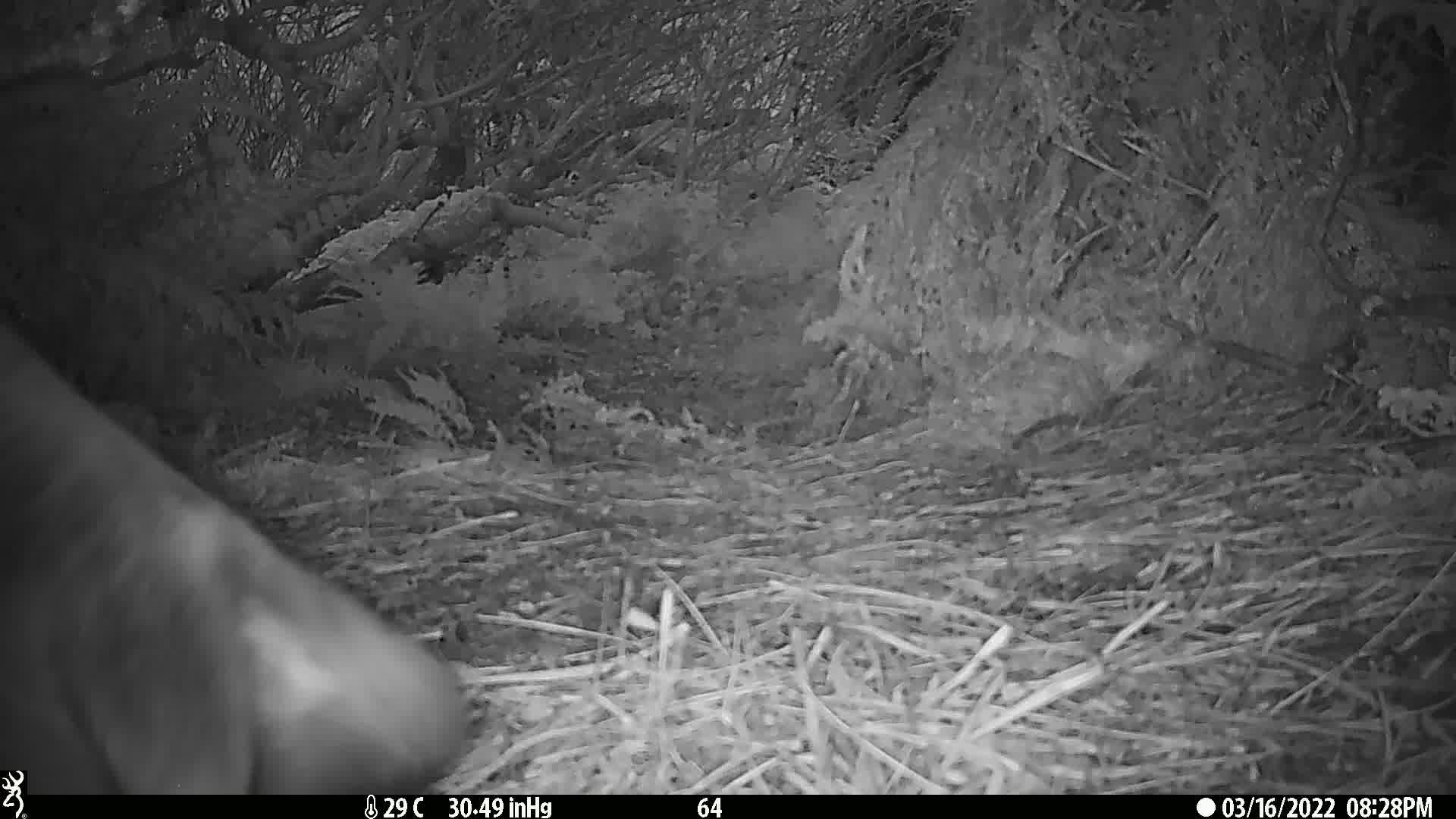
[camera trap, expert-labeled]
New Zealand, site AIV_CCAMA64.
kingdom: Animalia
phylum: Chordata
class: Mammalia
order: Carnivora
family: Otariidae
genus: Phocarctos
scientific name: Phocarctos hookeri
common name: new zealand sea lion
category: sealion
Sealion (new zealand sea lion) (Phocarctos hookeri).